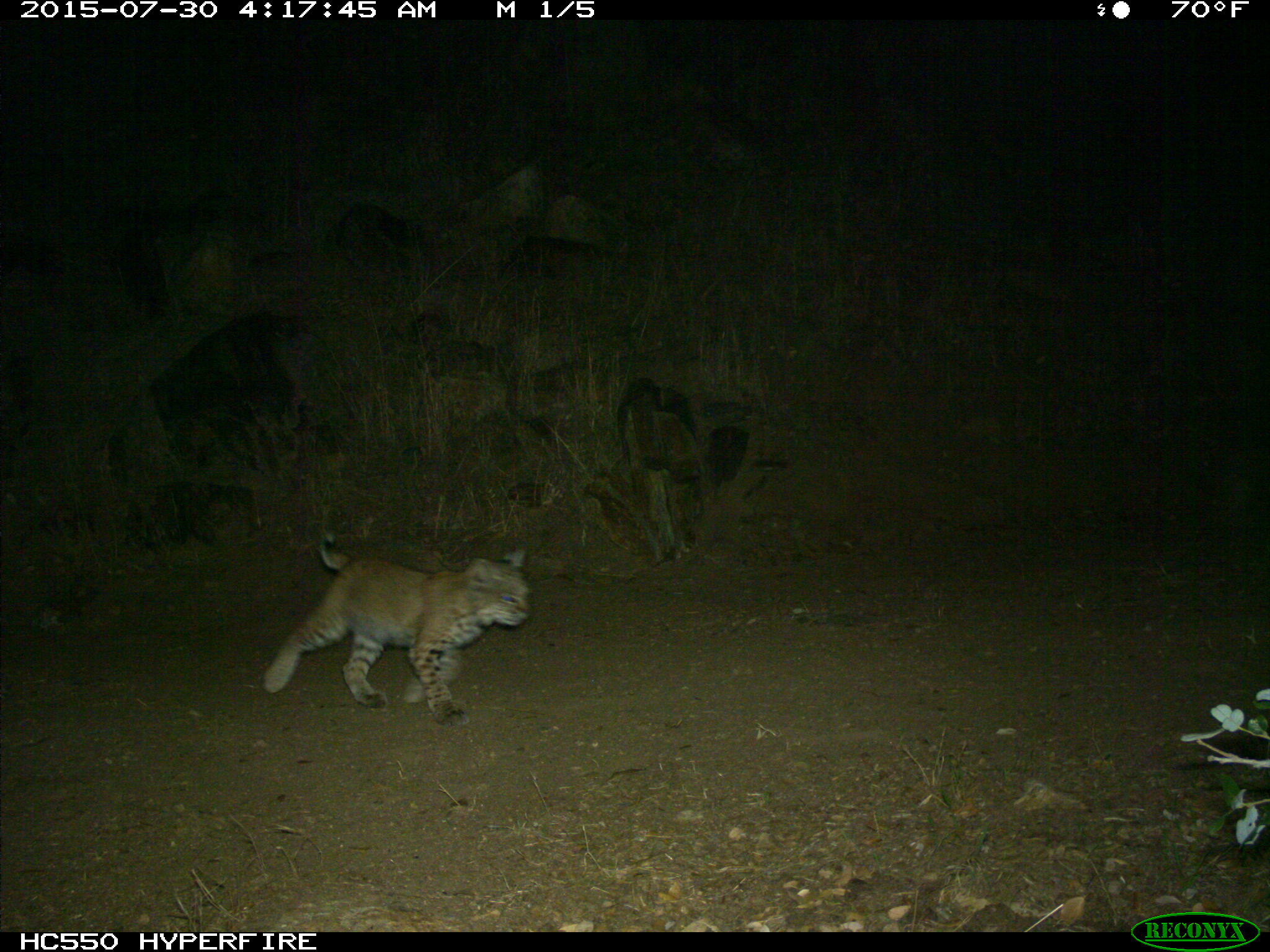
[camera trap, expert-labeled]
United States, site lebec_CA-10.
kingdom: Animalia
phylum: Chordata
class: Mammalia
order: Carnivora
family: Felidae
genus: Lynx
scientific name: Lynx rufus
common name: bobcat